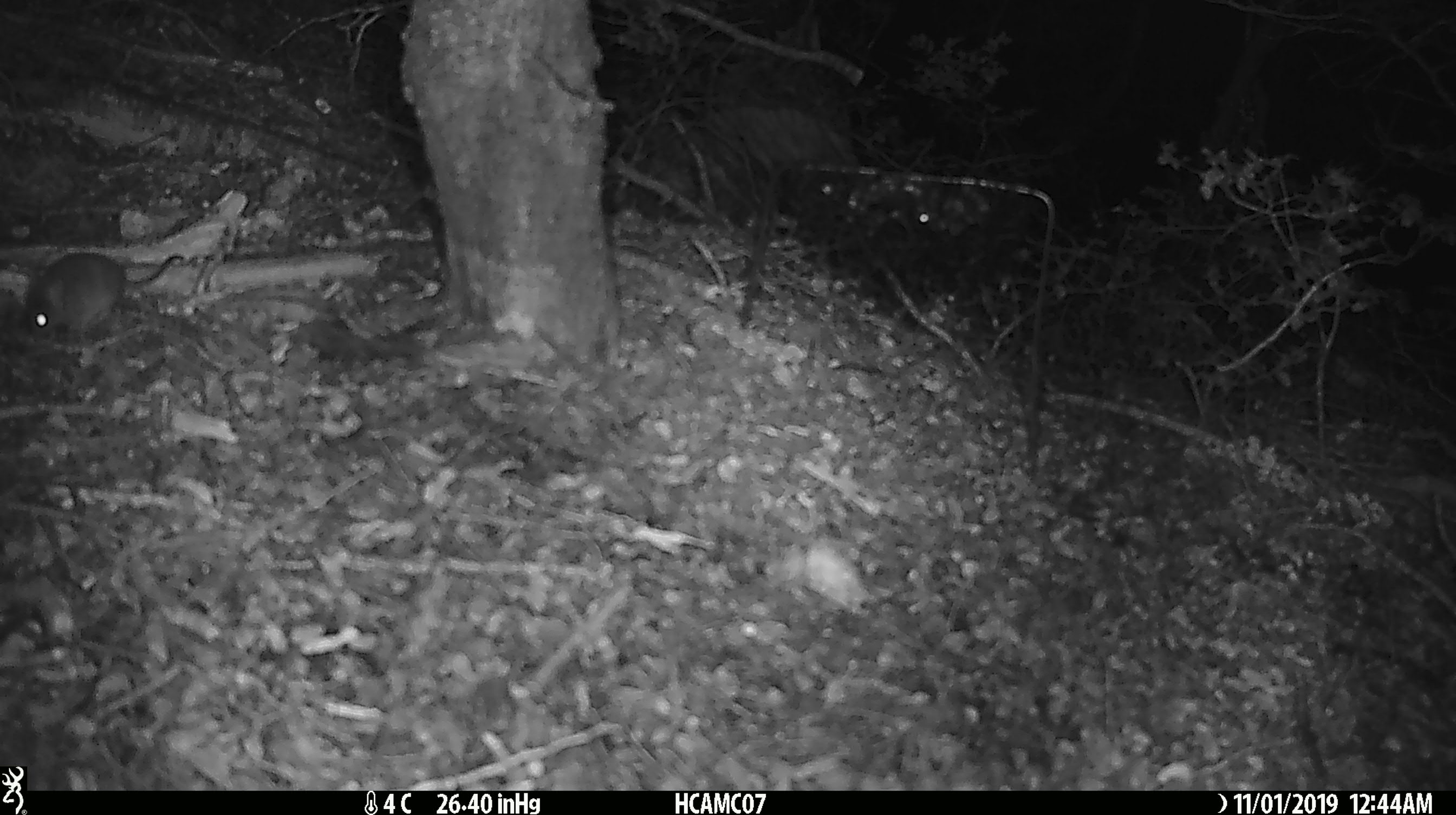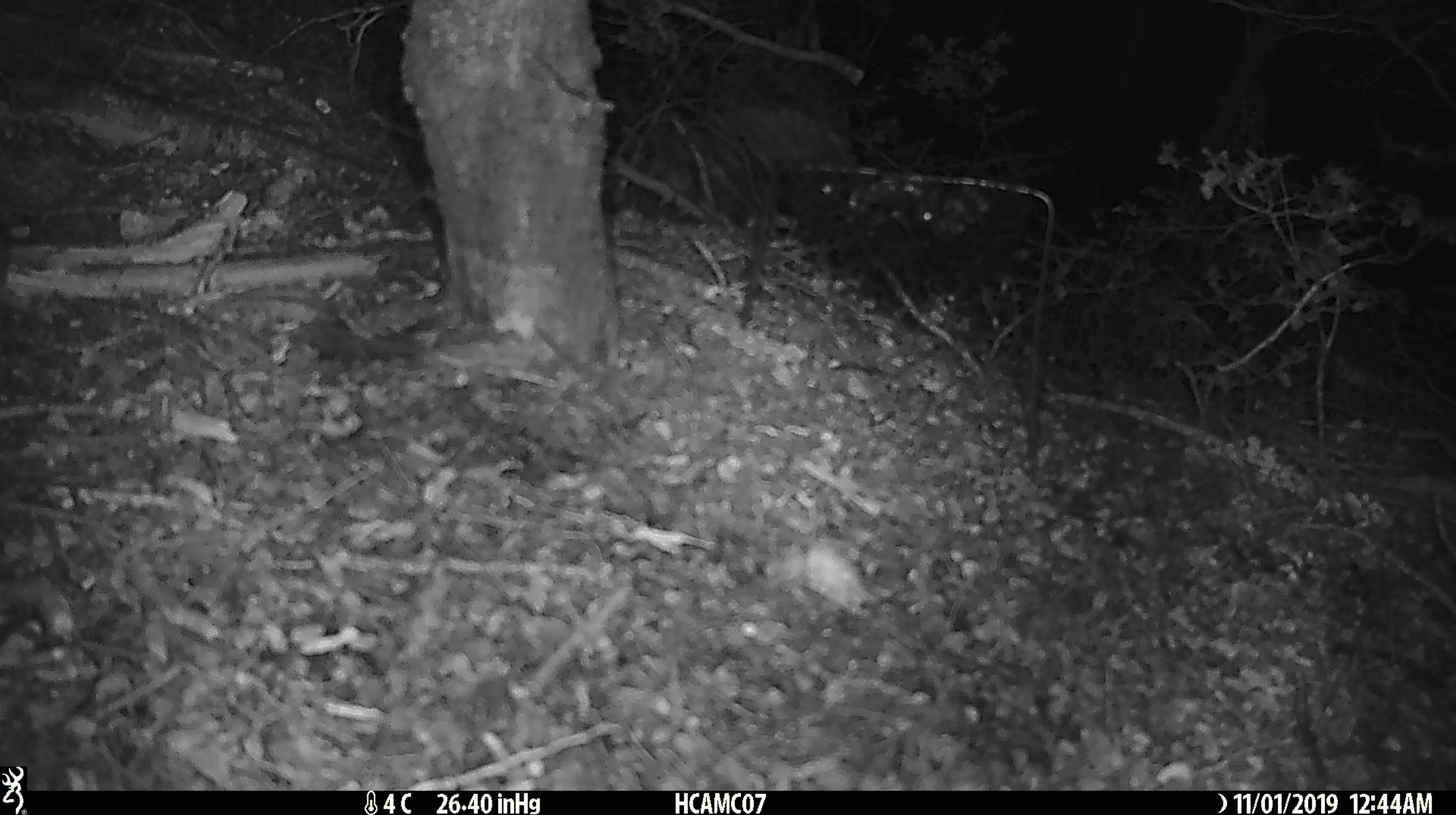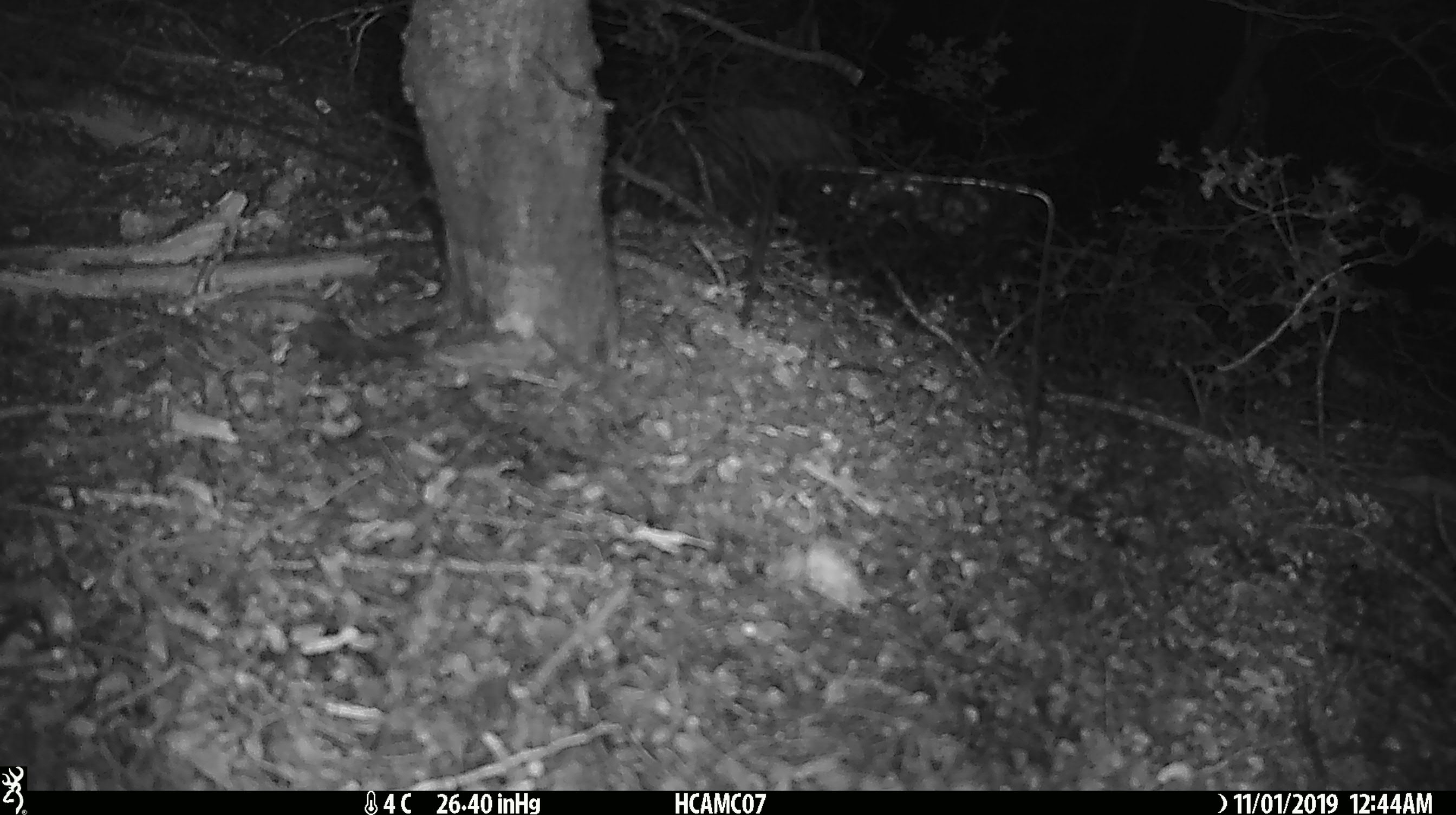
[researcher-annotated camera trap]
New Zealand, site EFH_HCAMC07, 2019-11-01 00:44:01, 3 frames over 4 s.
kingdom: Animalia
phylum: Chordata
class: Mammalia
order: Rodentia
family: Muridae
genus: Mus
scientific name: Mus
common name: mouse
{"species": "mouse (Mus)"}